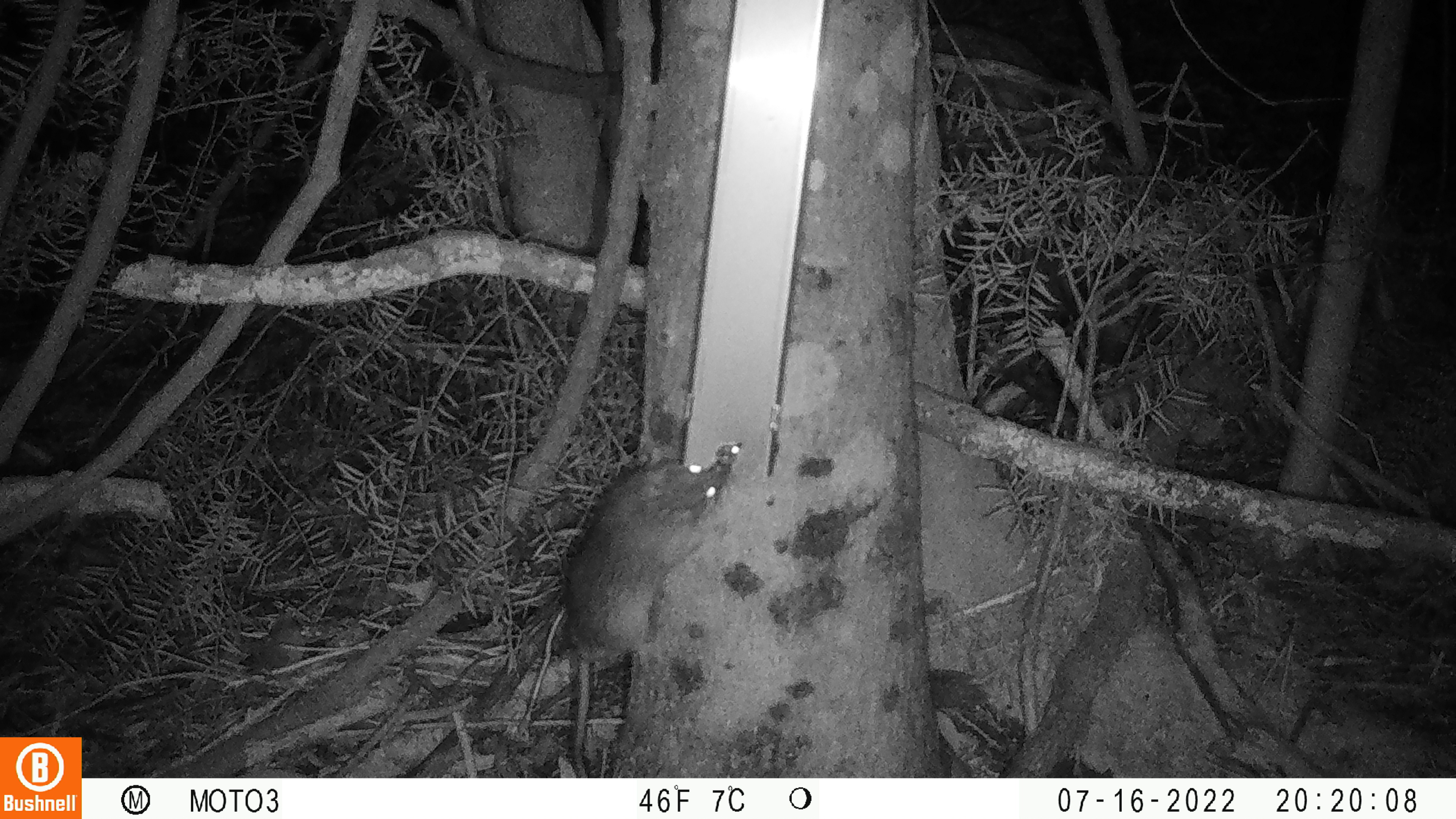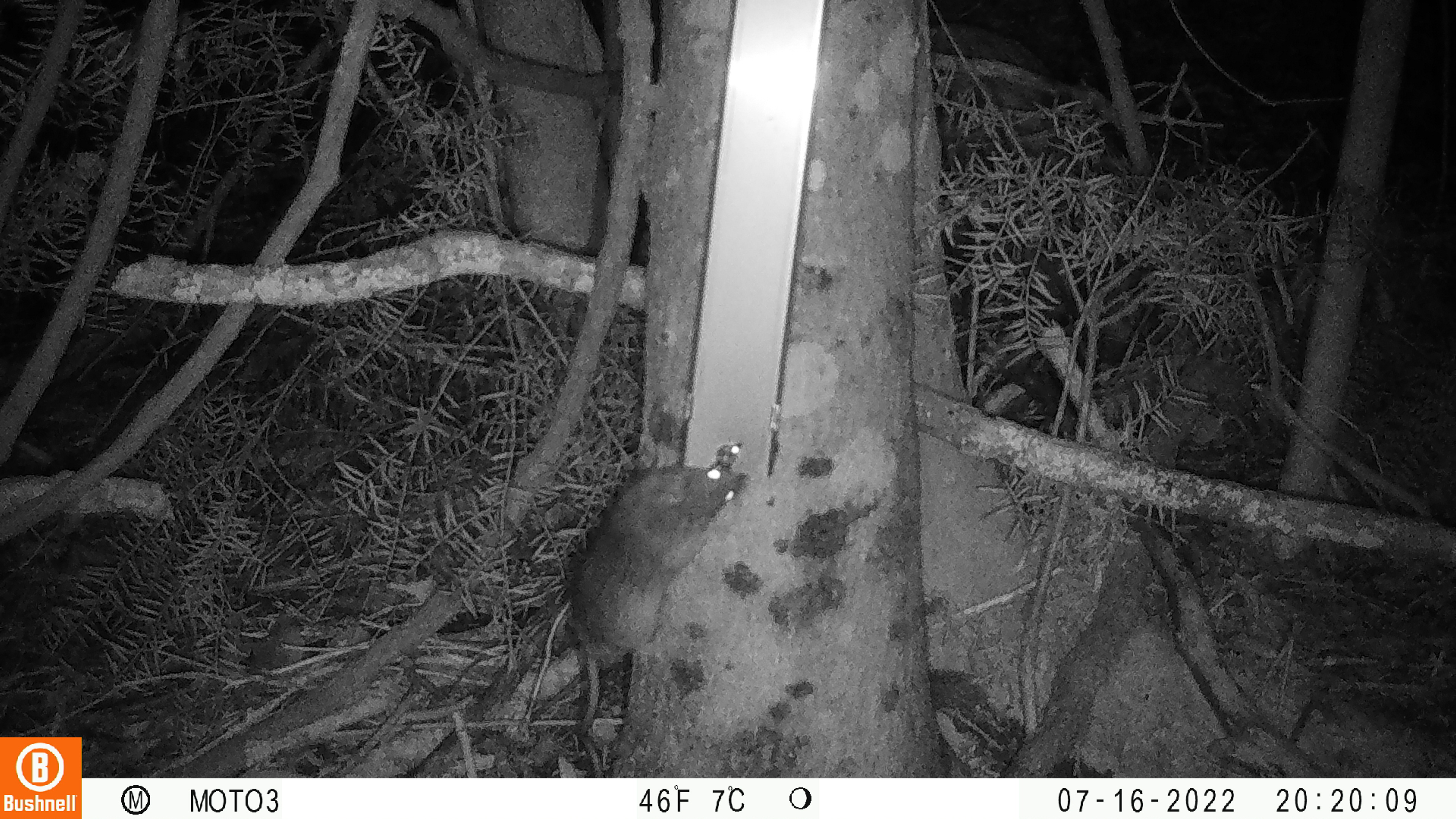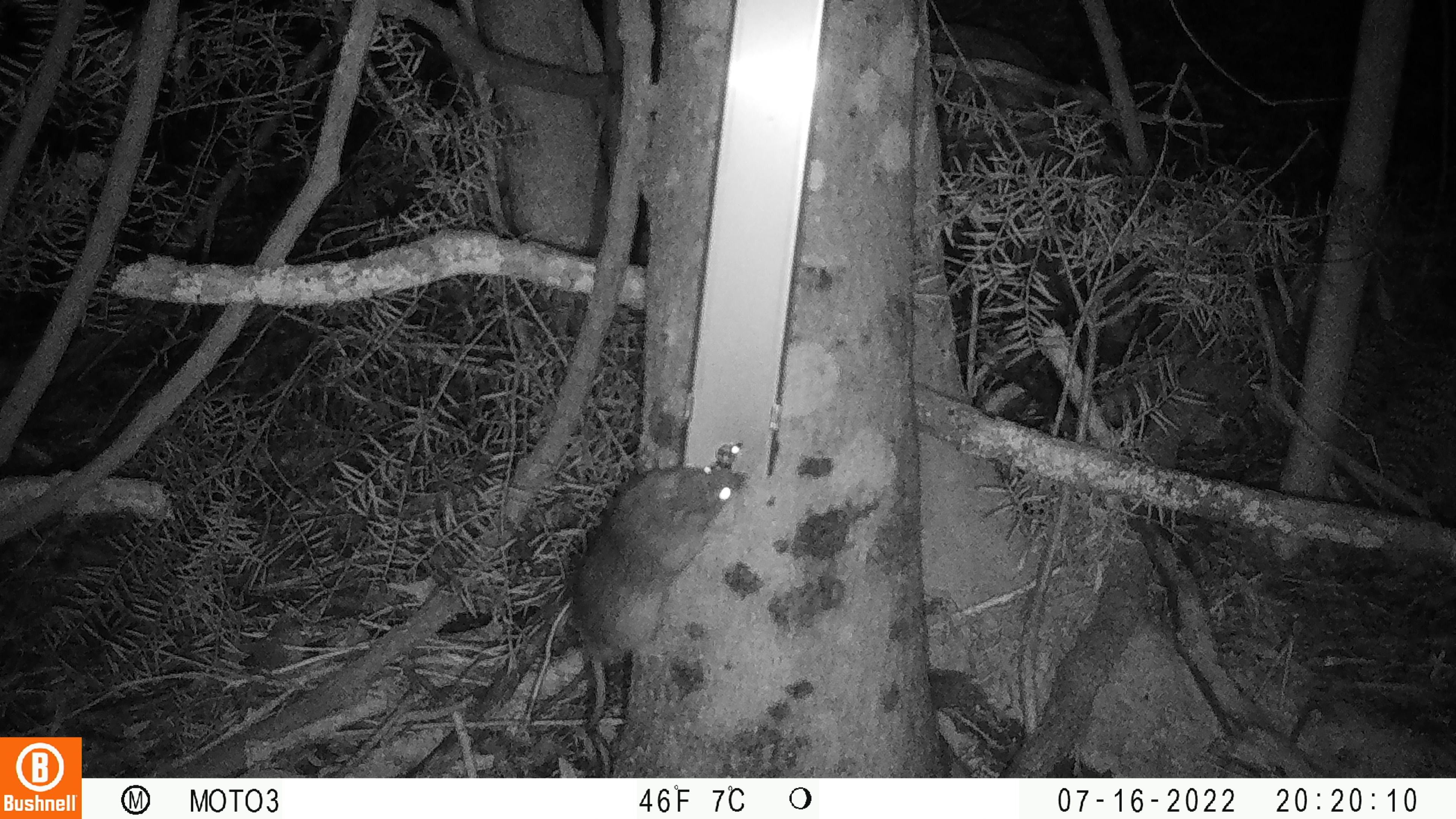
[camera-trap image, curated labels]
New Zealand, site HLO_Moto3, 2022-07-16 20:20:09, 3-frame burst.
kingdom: Animalia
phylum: Chordata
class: Mammalia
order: Rodentia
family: Muridae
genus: Rattus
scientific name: Rattus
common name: rat